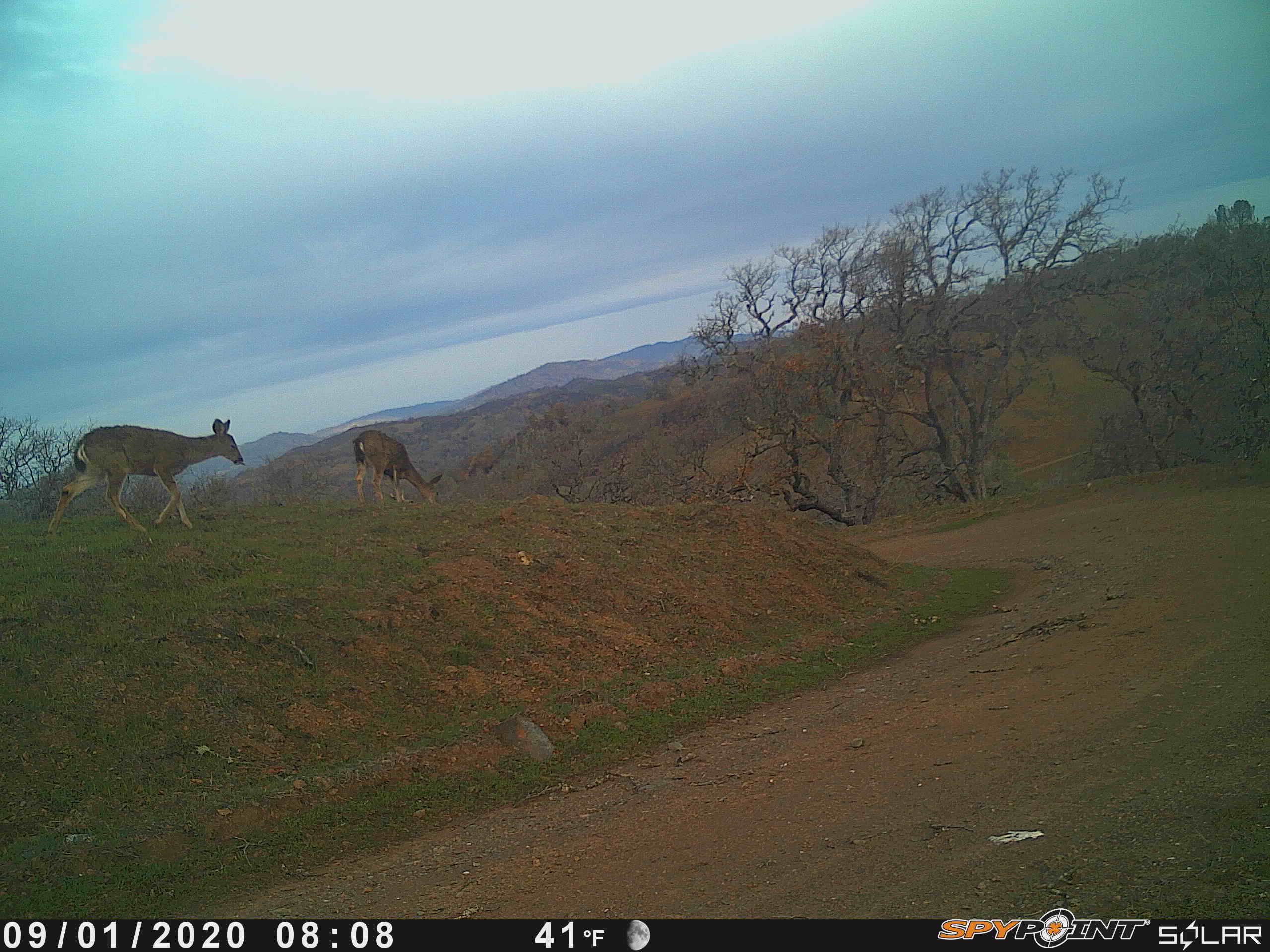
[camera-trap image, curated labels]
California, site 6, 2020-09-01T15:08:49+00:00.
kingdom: Animalia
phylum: Chordata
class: Mammalia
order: Artiodactyla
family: Cervidae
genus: Odocoileus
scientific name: Odocoileus hemionus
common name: mule deer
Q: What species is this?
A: Mule deer (Odocoileus hemionus).